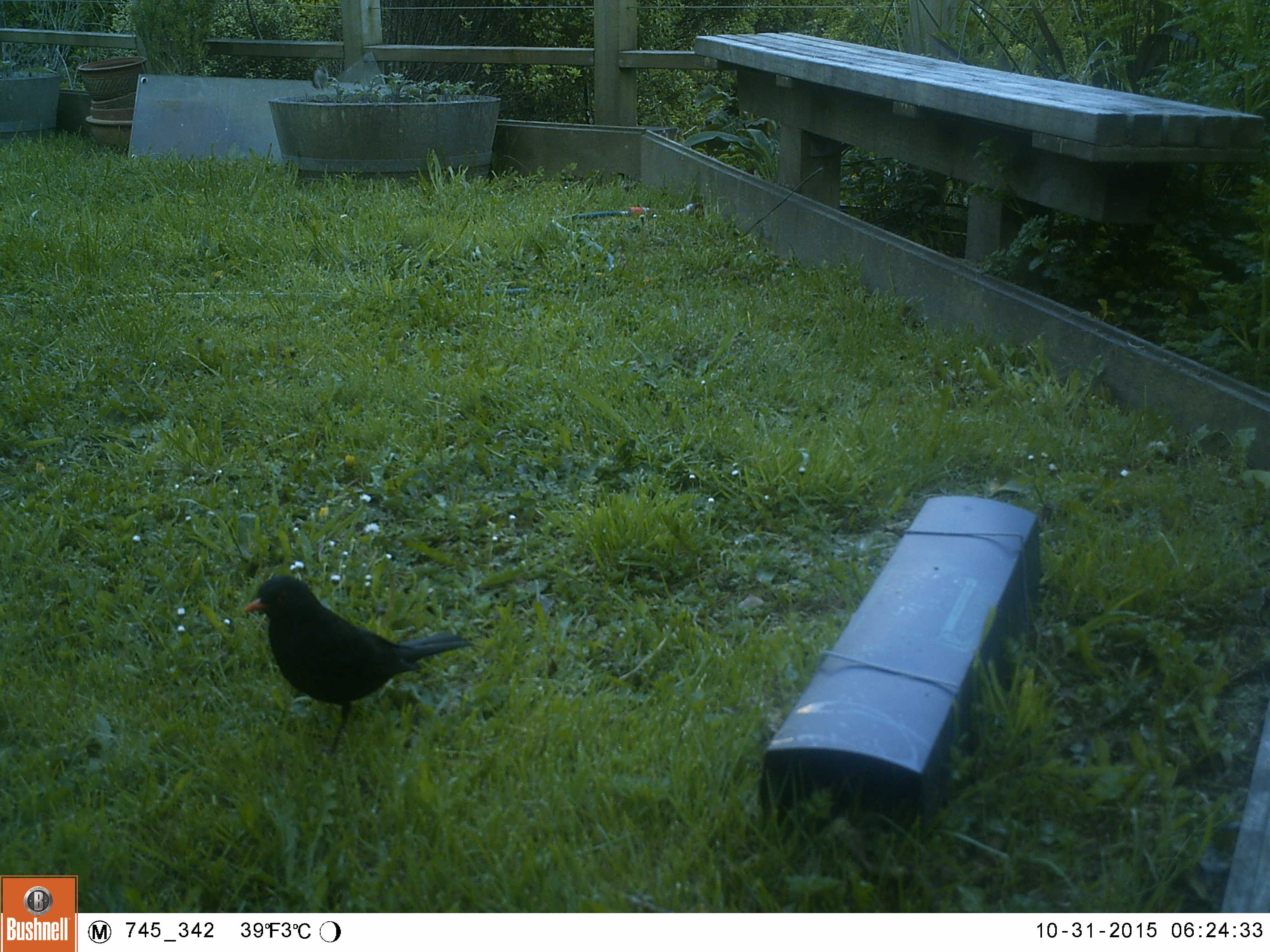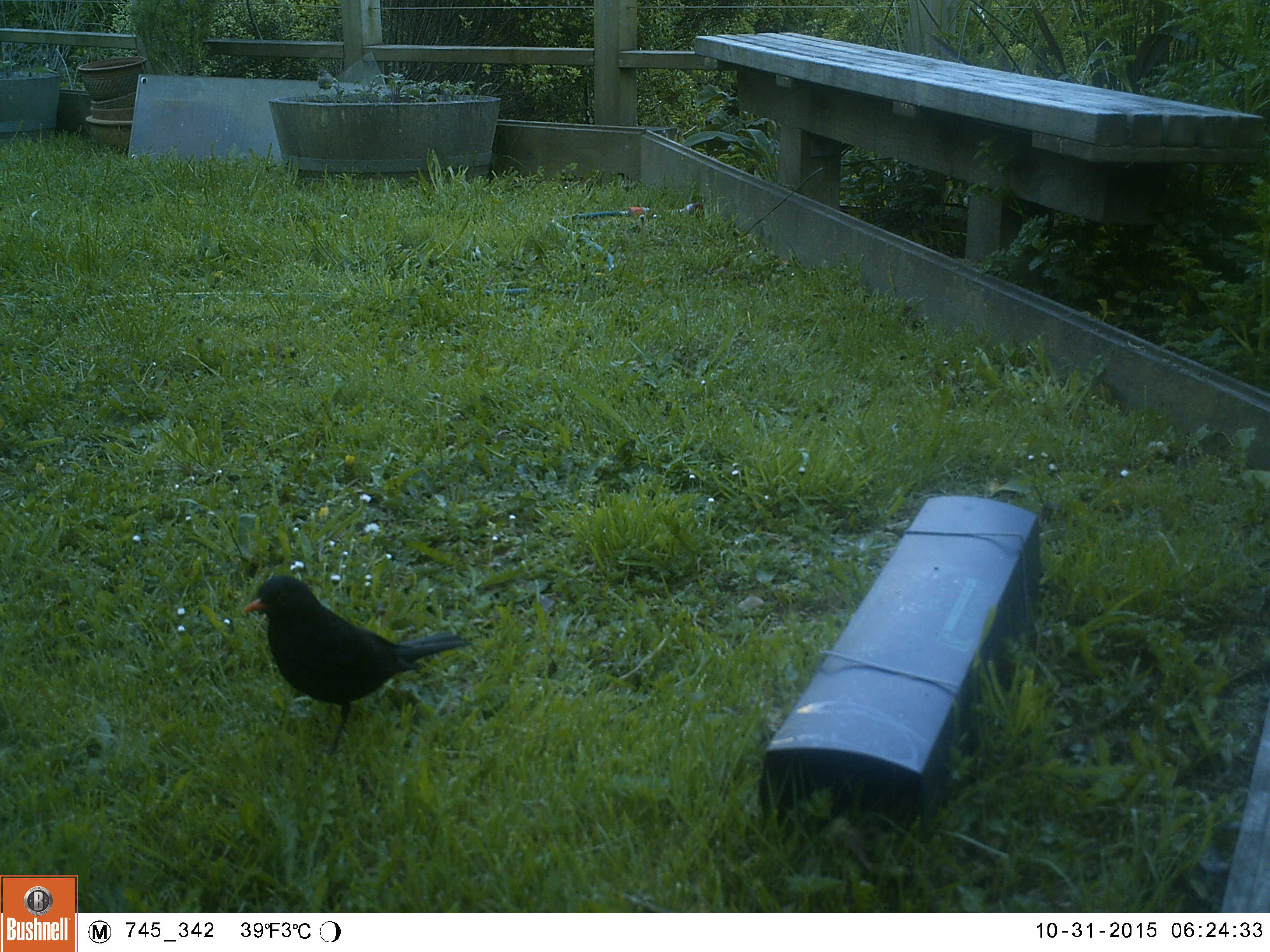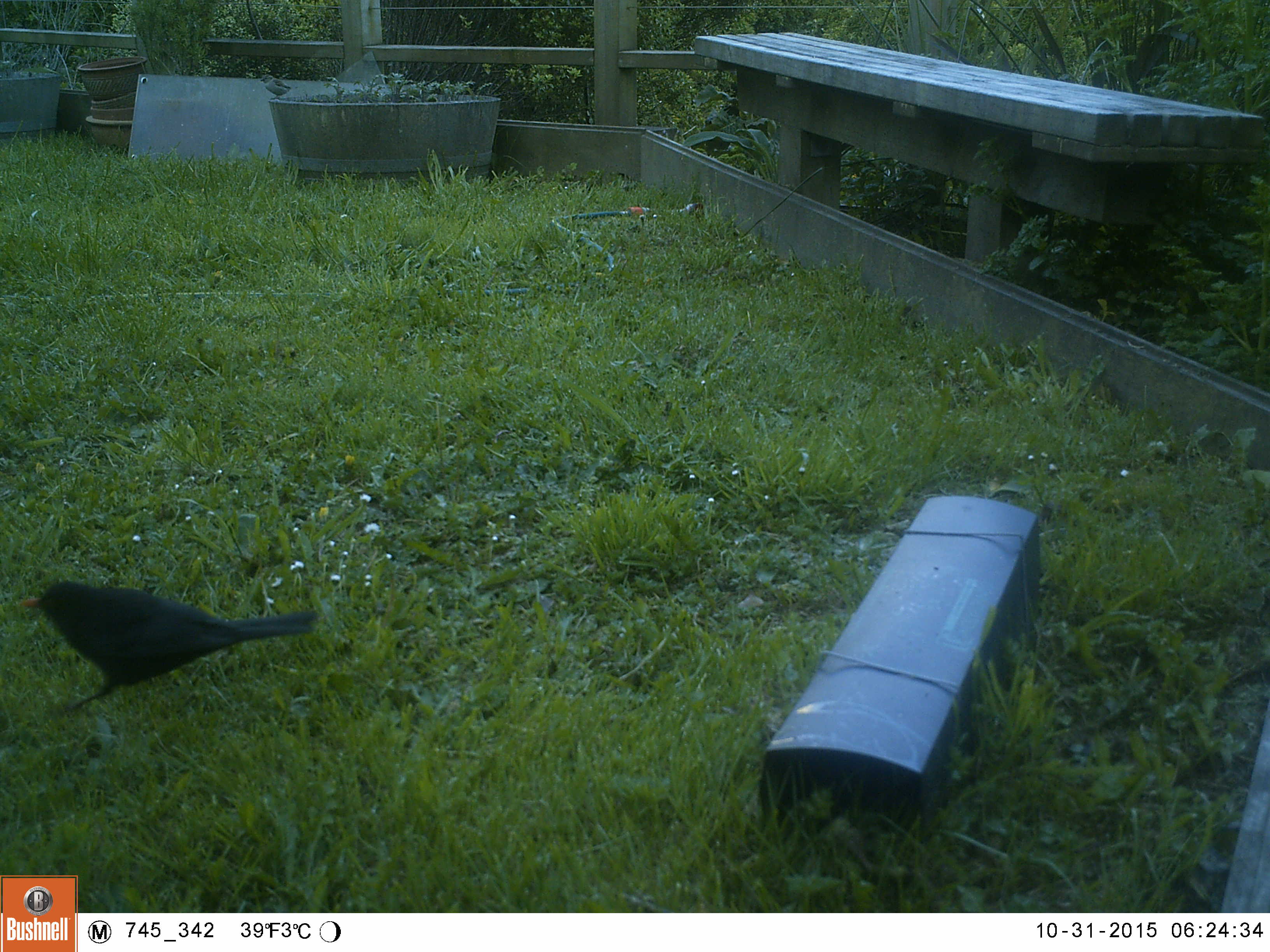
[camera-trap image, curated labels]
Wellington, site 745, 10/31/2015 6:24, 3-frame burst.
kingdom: Animalia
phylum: Chordata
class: Aves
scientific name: Aves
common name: bird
Bird (Aves).